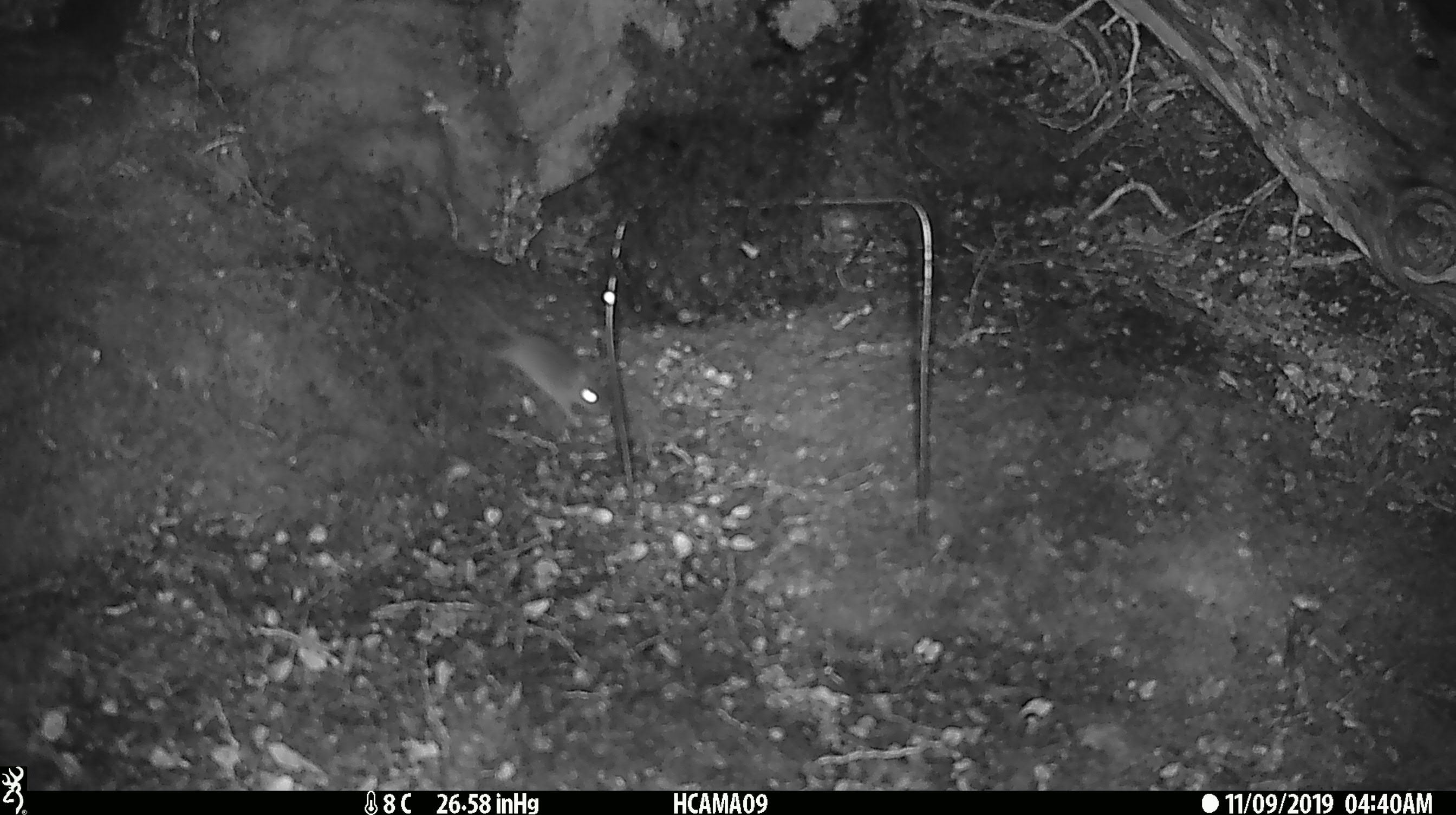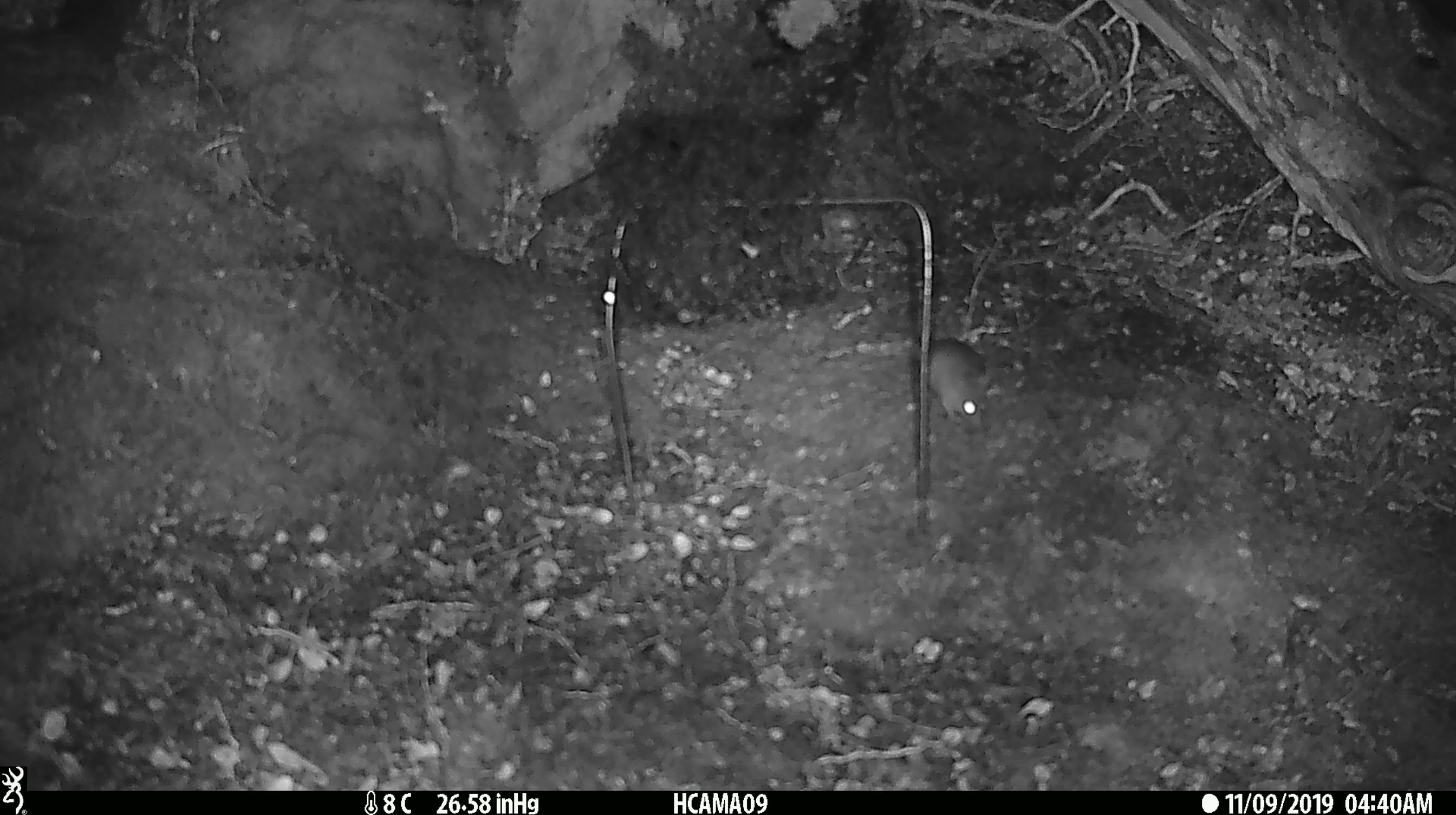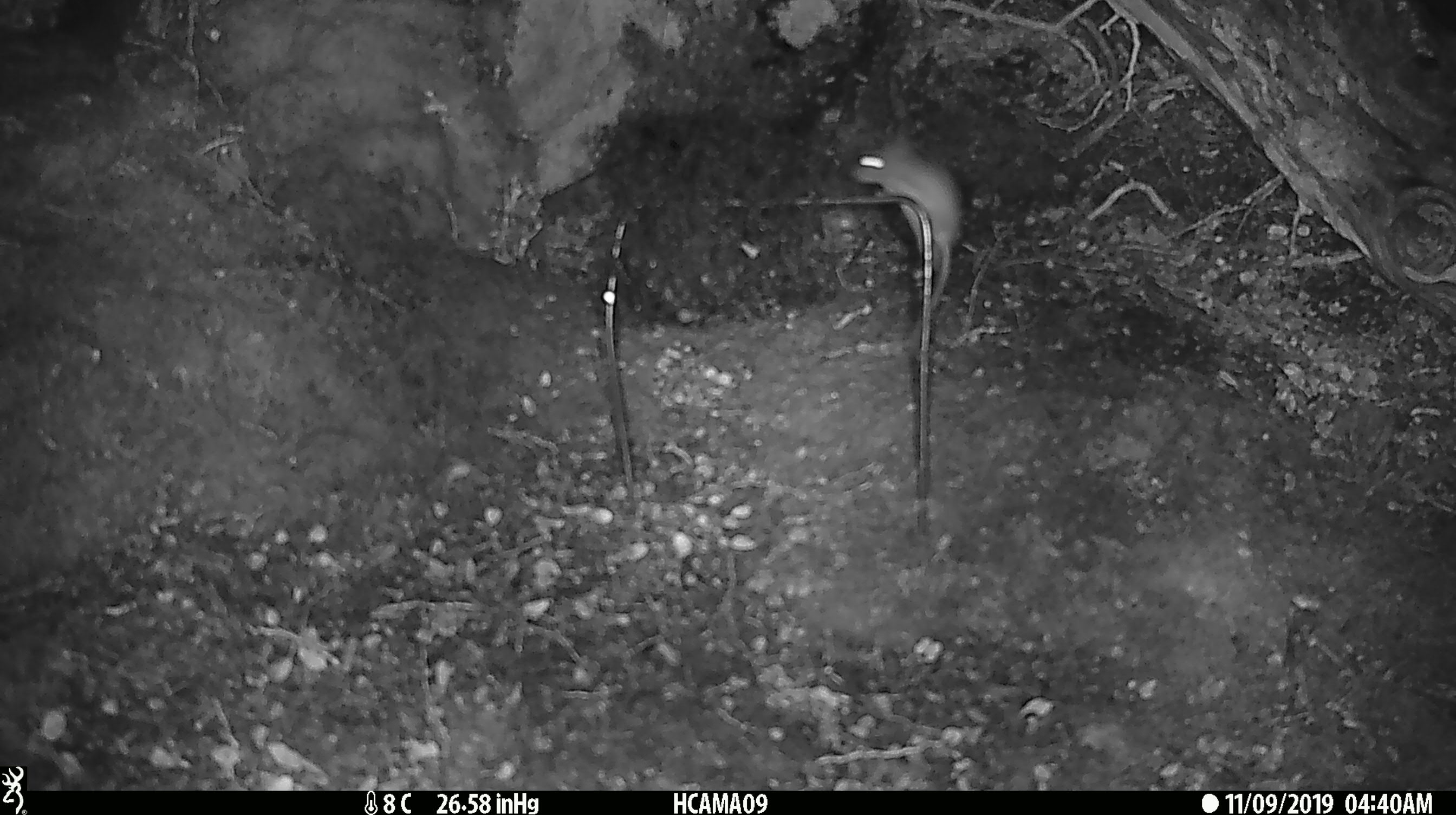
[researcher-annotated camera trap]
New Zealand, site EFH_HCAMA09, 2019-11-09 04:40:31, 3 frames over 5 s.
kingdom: Animalia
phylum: Chordata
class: Mammalia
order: Rodentia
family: Muridae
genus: Mus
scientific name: Mus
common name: mouse